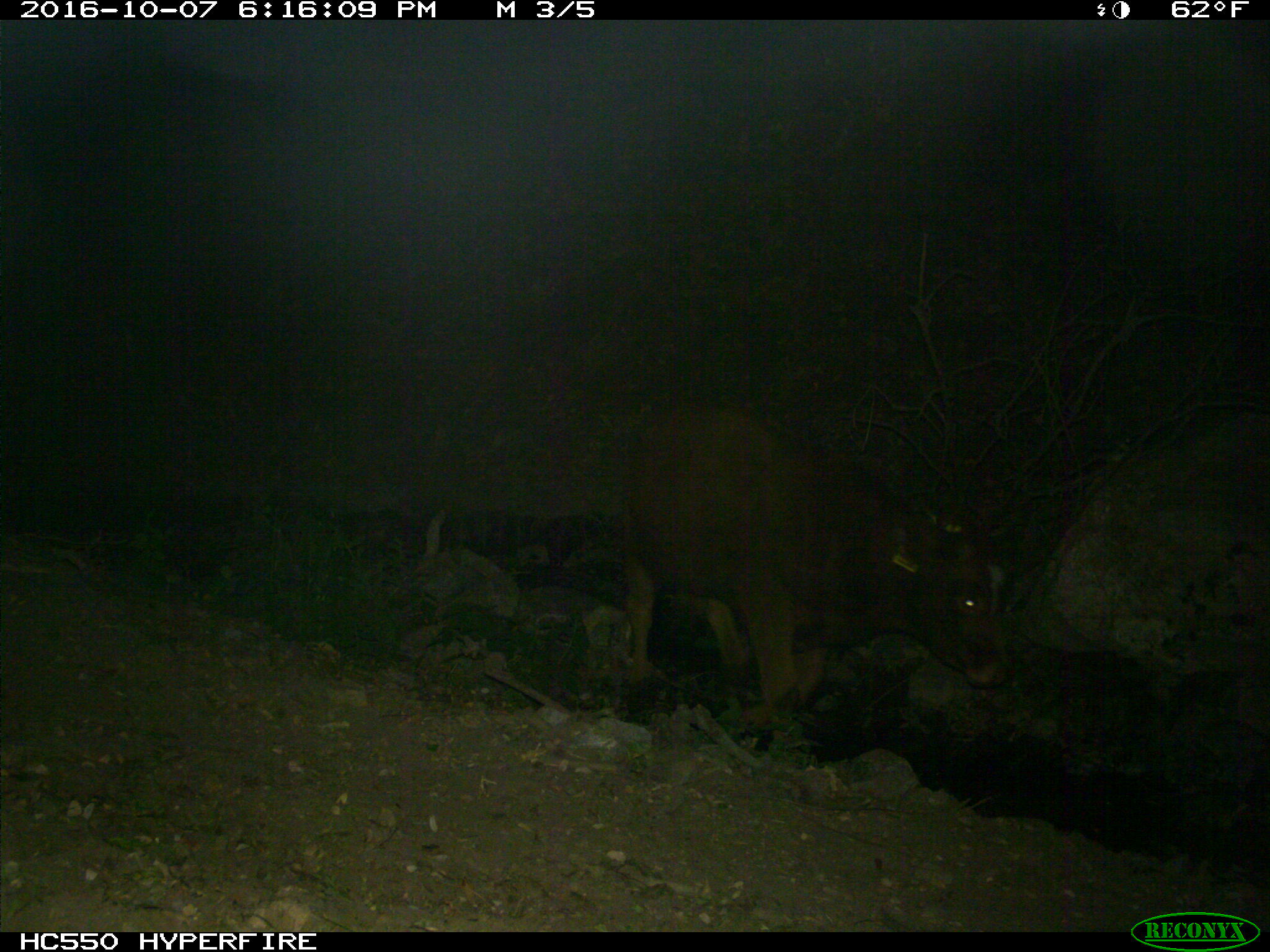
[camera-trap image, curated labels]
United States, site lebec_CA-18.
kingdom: Animalia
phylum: Chordata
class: Mammalia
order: Artiodactyla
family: Bovidae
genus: Bos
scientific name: Bos taurus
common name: domestic cow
Bos taurus (domestic cow).